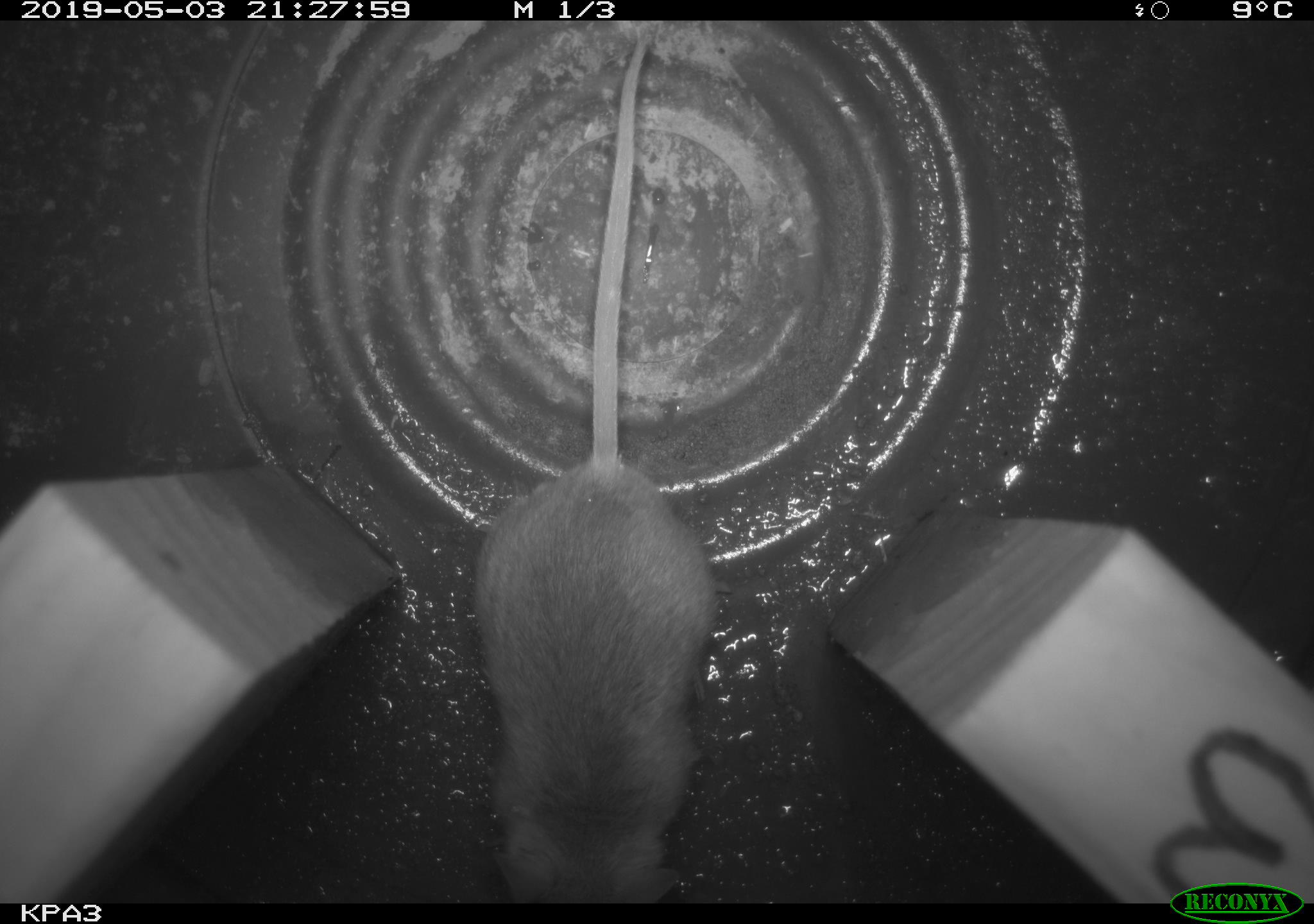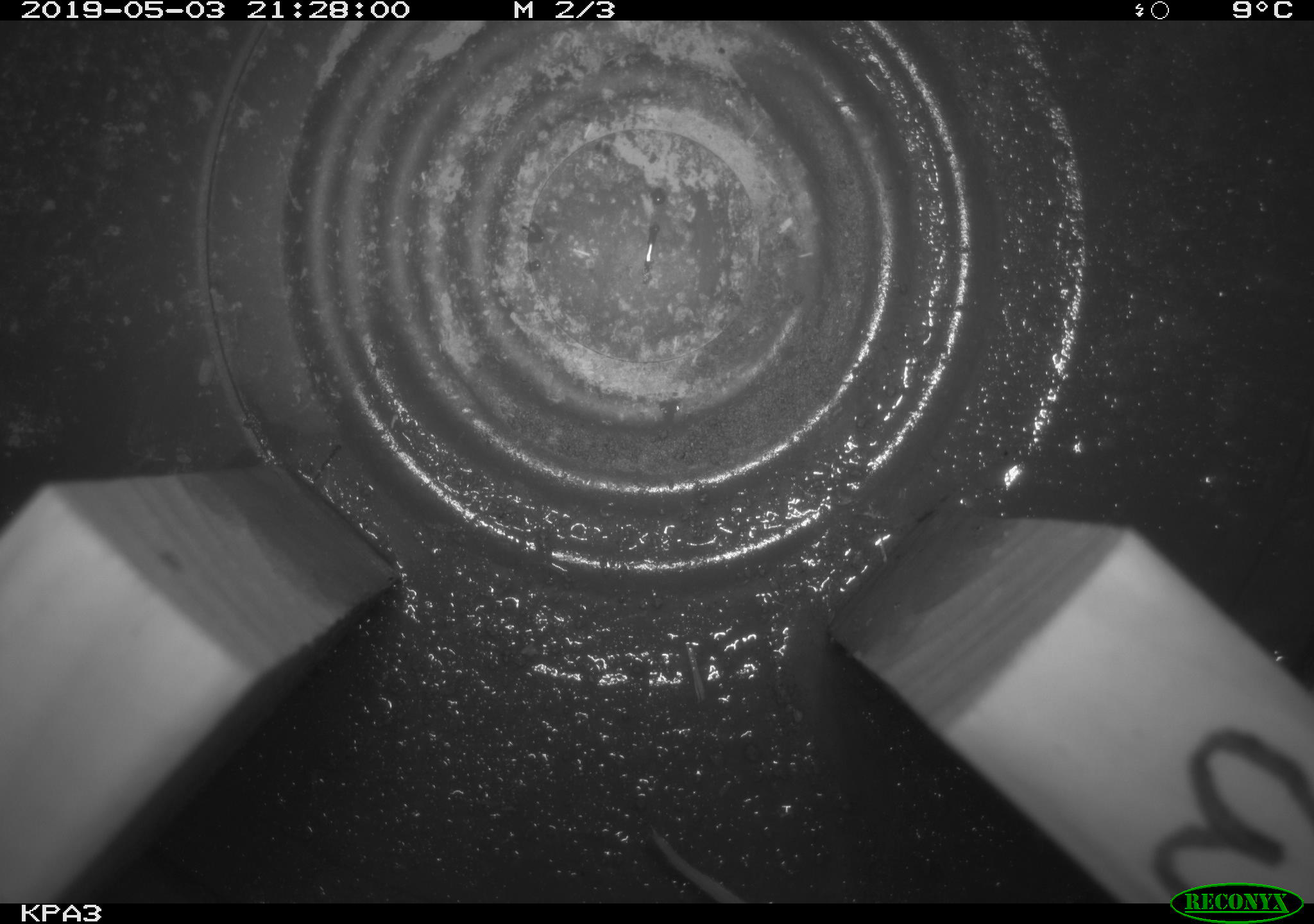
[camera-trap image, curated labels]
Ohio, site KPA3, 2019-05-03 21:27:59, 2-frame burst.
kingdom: Animalia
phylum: Chordata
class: Mammalia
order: Rodentia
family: Cricetidae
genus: Peromyscus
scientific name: Peromyscus leucopus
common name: white-footed mouse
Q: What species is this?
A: White-footed mouse (Peromyscus leucopus).